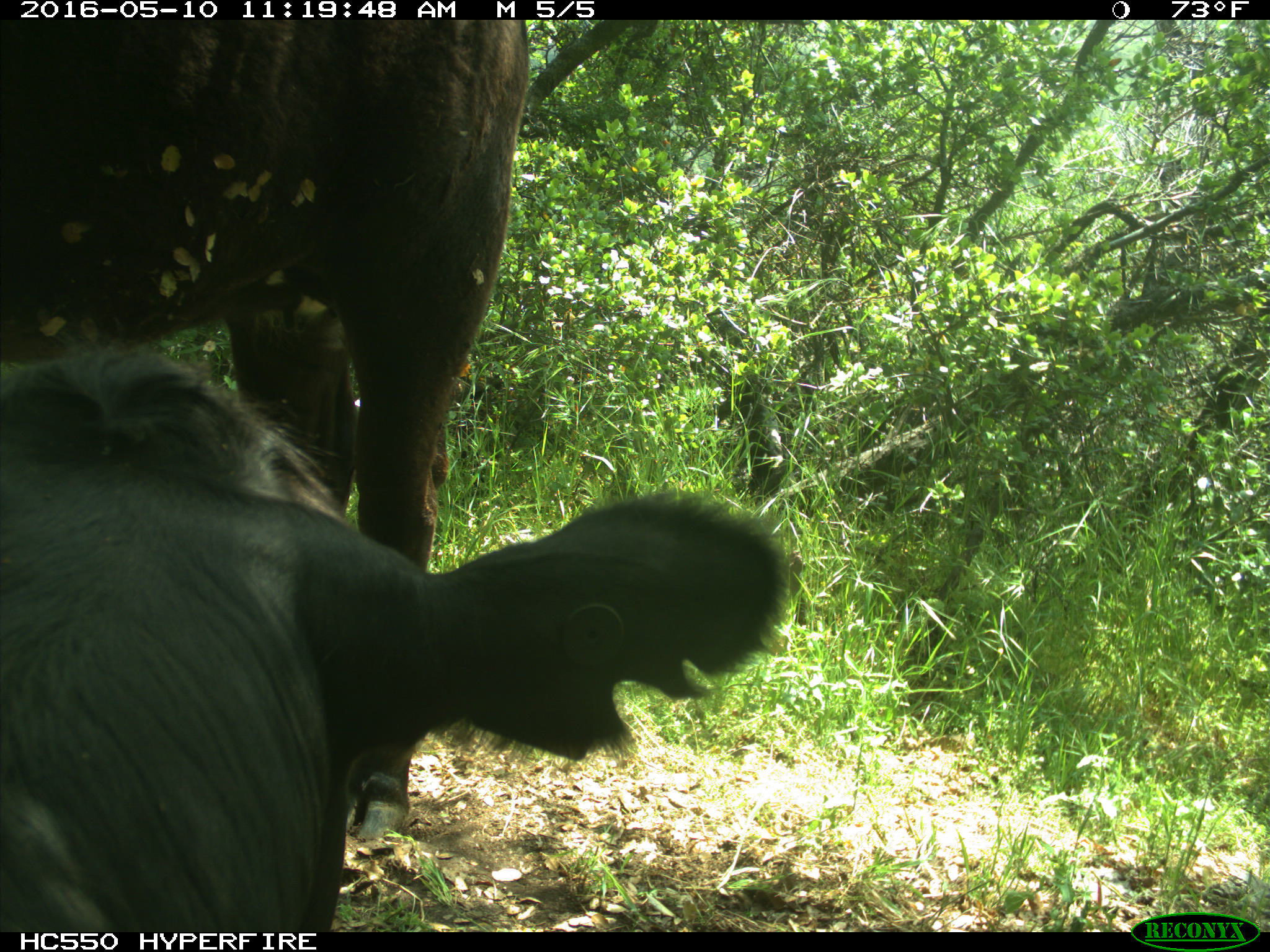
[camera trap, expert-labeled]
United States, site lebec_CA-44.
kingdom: Animalia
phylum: Chordata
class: Mammalia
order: Artiodactyla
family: Bovidae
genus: Bos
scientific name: Bos taurus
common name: domestic cow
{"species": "Bos taurus (domestic cow)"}